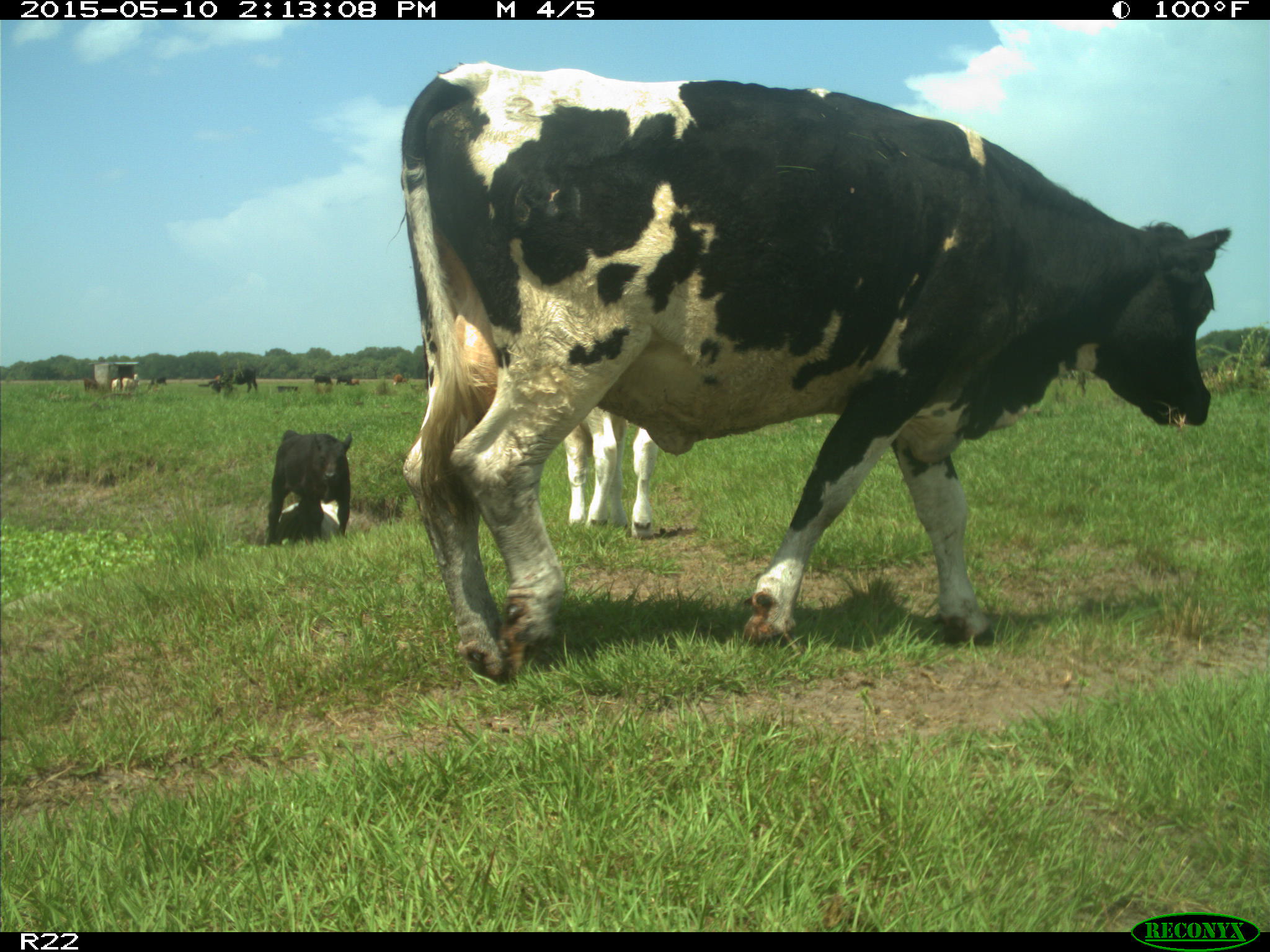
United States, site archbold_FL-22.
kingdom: Animalia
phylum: Chordata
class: Mammalia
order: Artiodactyla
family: Bovidae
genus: Bos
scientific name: Bos taurus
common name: domestic cow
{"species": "Bos taurus (domestic cow)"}